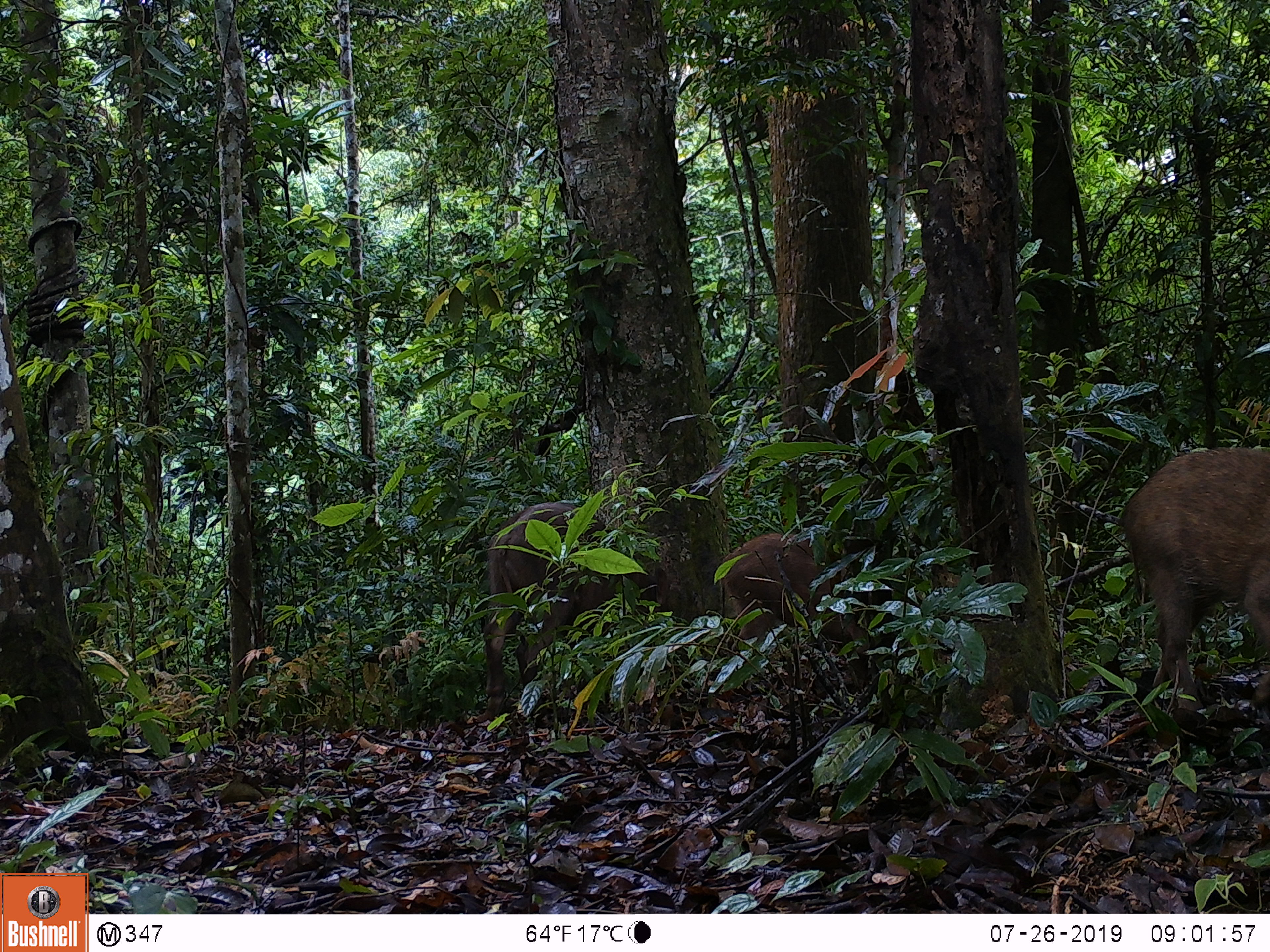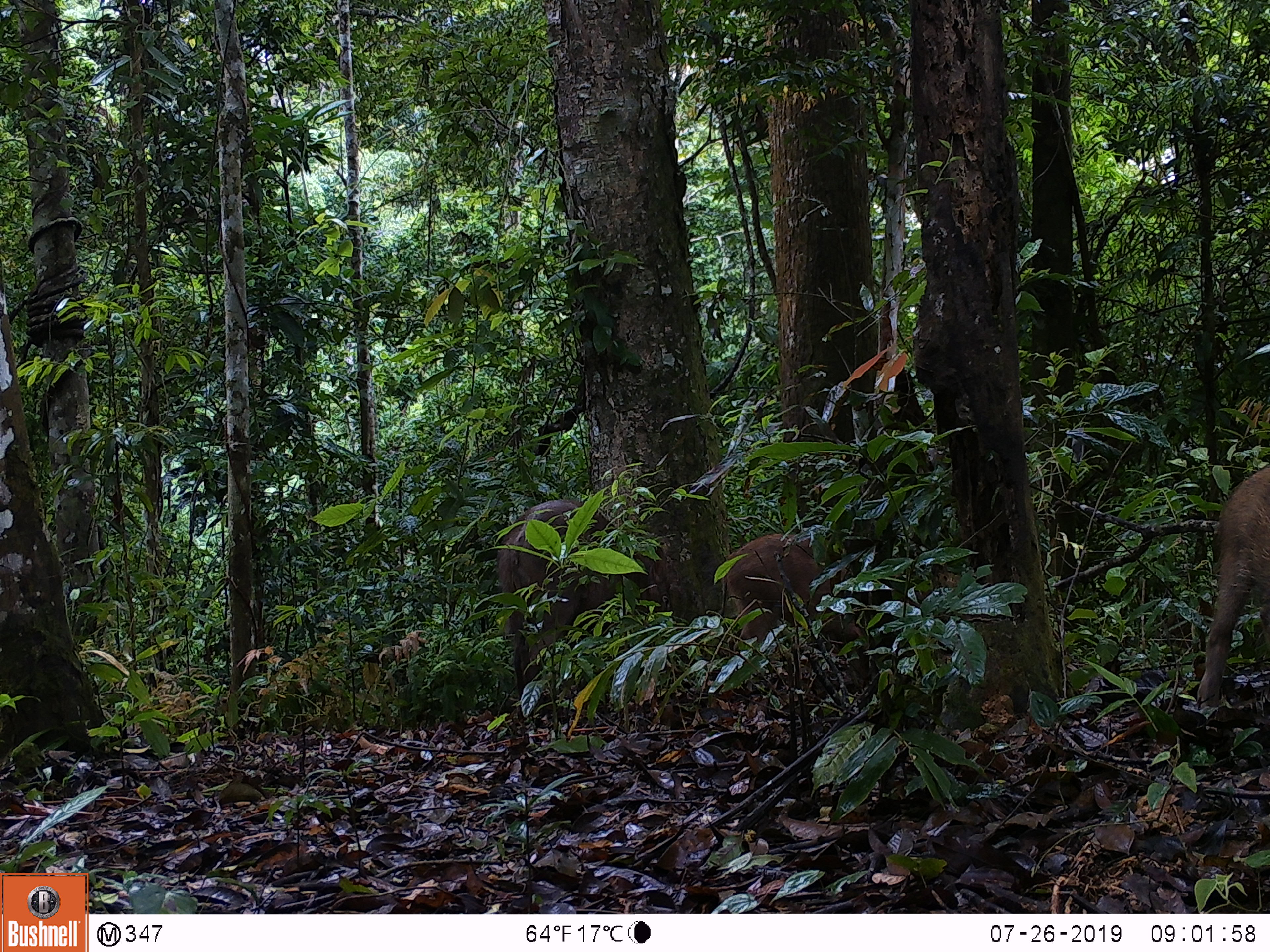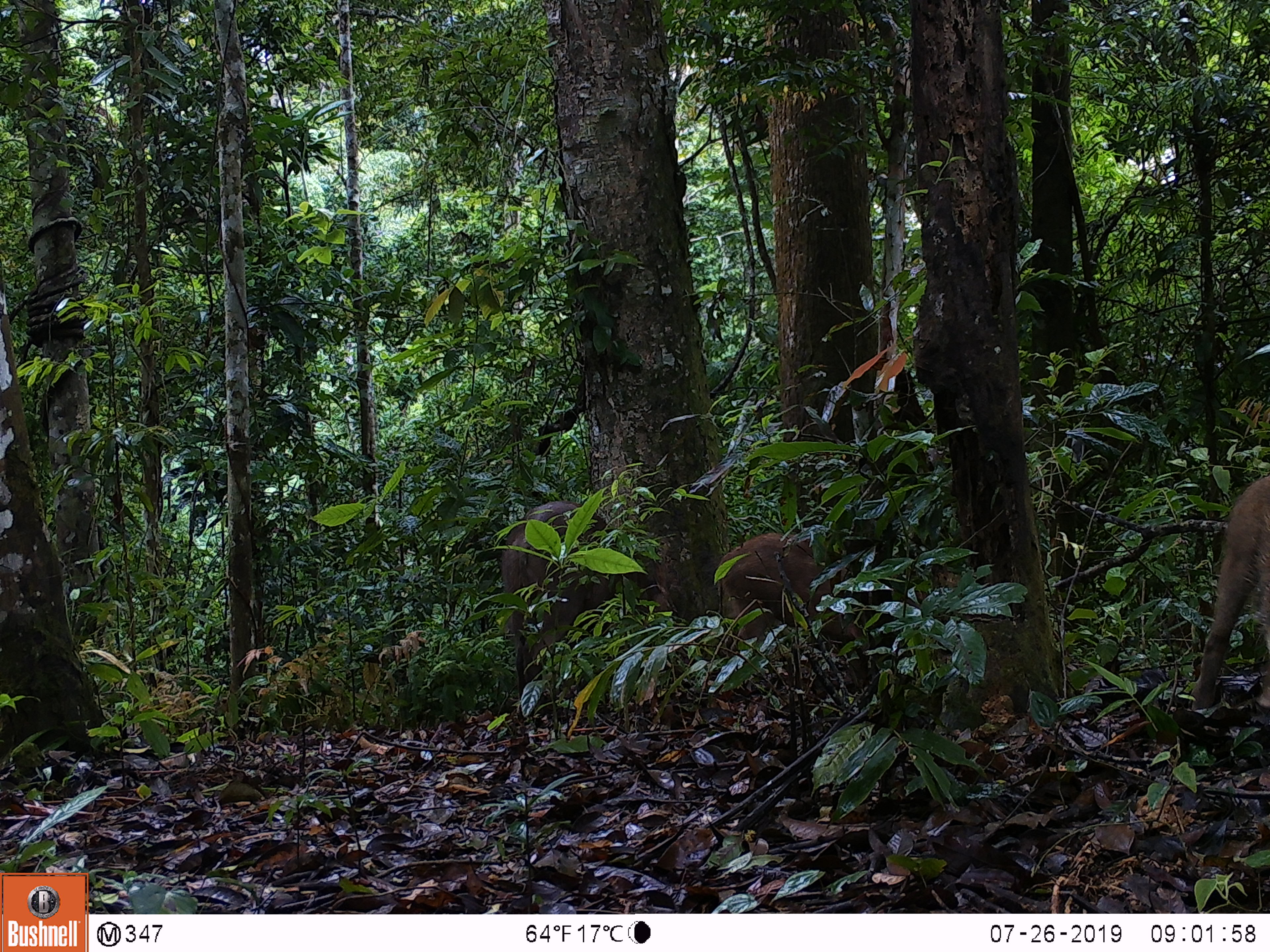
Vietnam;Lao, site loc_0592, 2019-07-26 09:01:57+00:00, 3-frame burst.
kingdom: Animalia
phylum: Chordata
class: Mammalia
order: Artiodactyla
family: Suidae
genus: Sus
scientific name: Sus scrofa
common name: eurasian wild pig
Eurasian wild pig (Sus scrofa). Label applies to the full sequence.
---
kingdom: Animalia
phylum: Chordata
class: Aves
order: Galliformes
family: Phasianidae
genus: Polyplectron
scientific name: Polyplectron bicalcaratum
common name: gray peacock-pheasant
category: grey peacock pheasant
Grey peacock pheasant (gray peacock-pheasant) (Polyplectron bicalcaratum). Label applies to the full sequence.